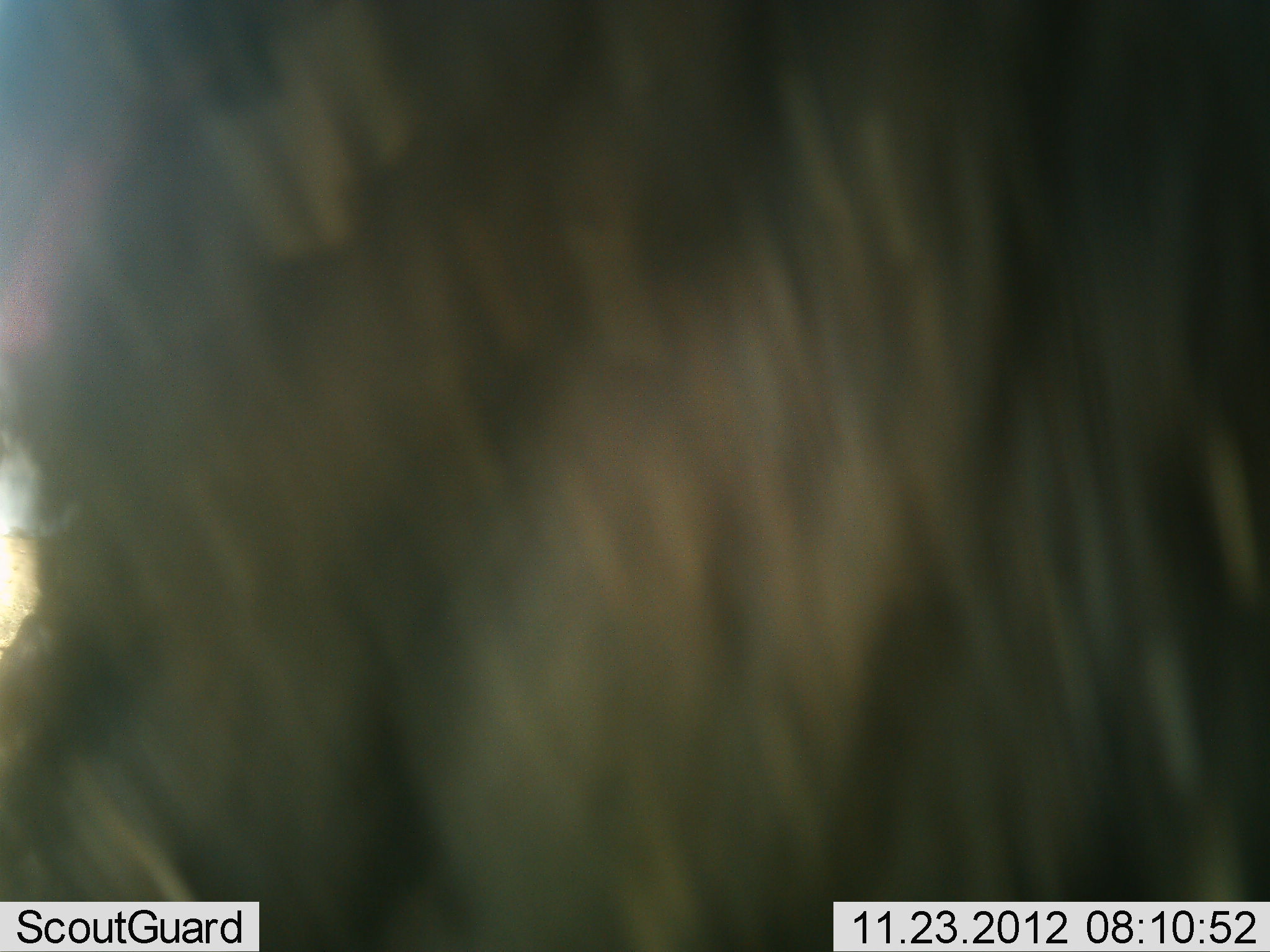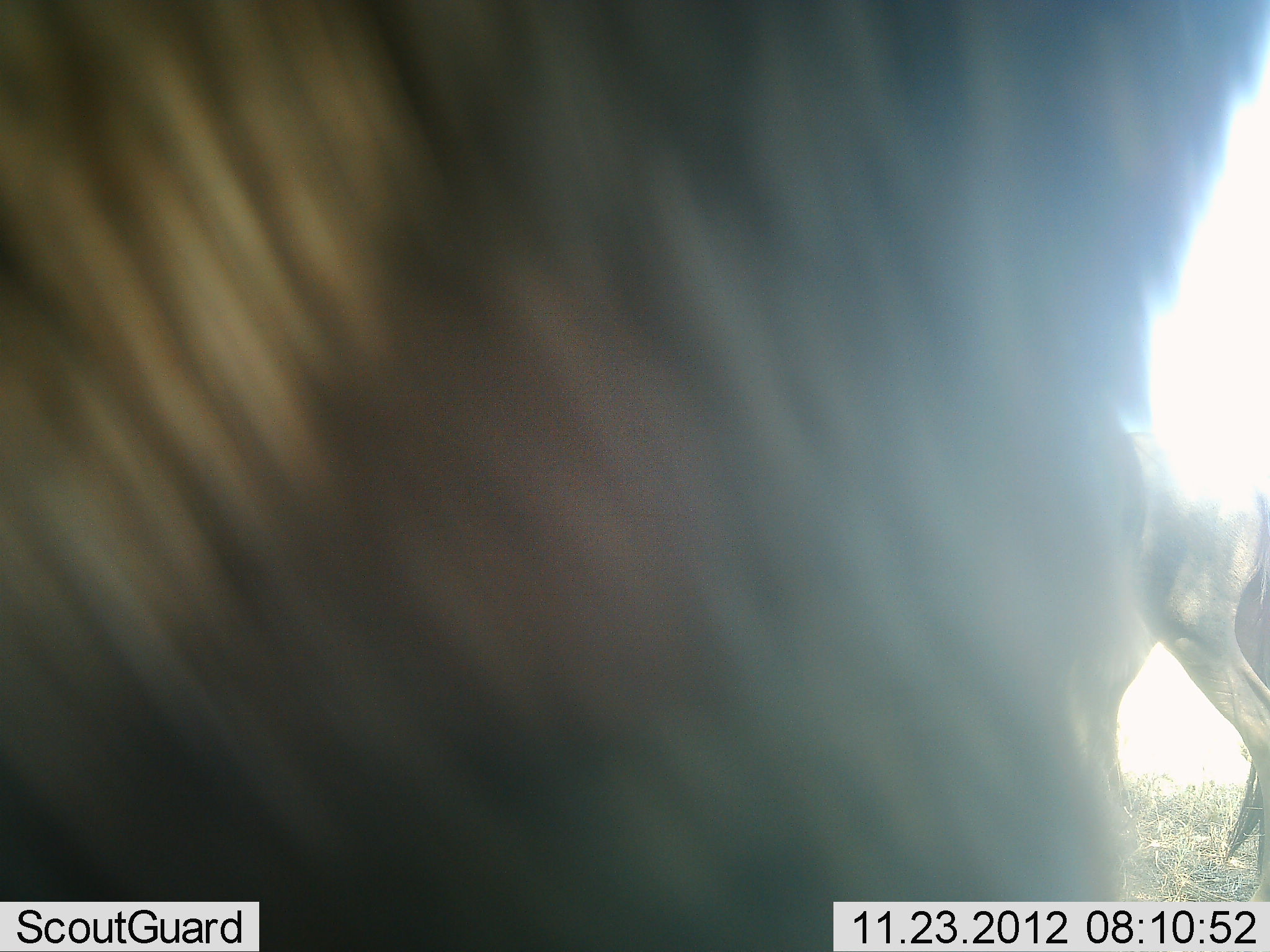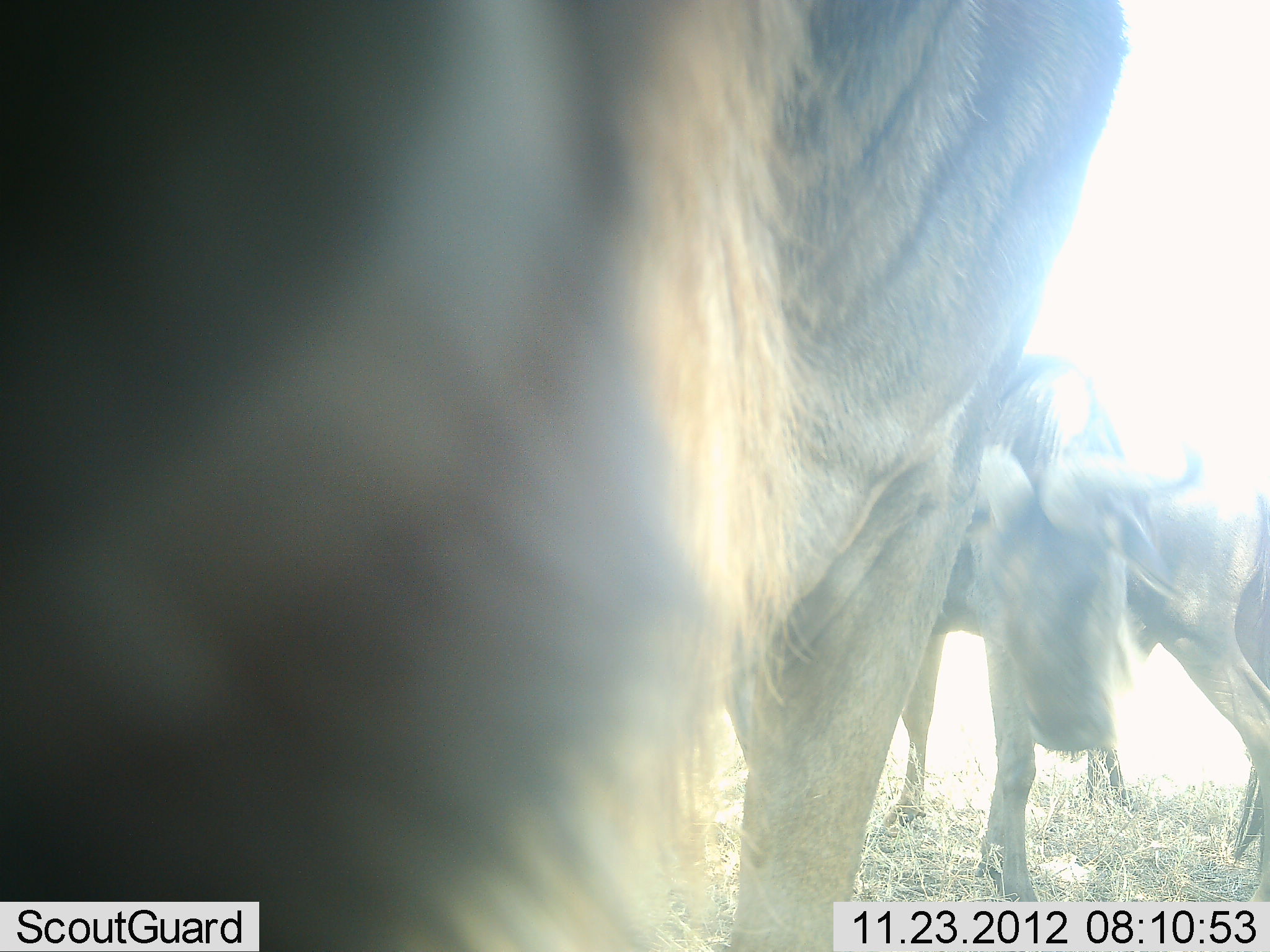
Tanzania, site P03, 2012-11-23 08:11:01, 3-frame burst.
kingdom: Animalia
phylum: Chordata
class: Mammalia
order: Artiodactyla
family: Bovidae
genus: Connochaetes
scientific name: Connochaetes taurinus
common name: blue wildebeest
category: wildebeest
Wildebeest (blue wildebeest) (Connochaetes taurinus), count 3. Behavior (volunteer vote fractions): standing 80%, resting 0%, moving 20%, interacting 0%. Young present (vote fraction): 0%. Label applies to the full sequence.